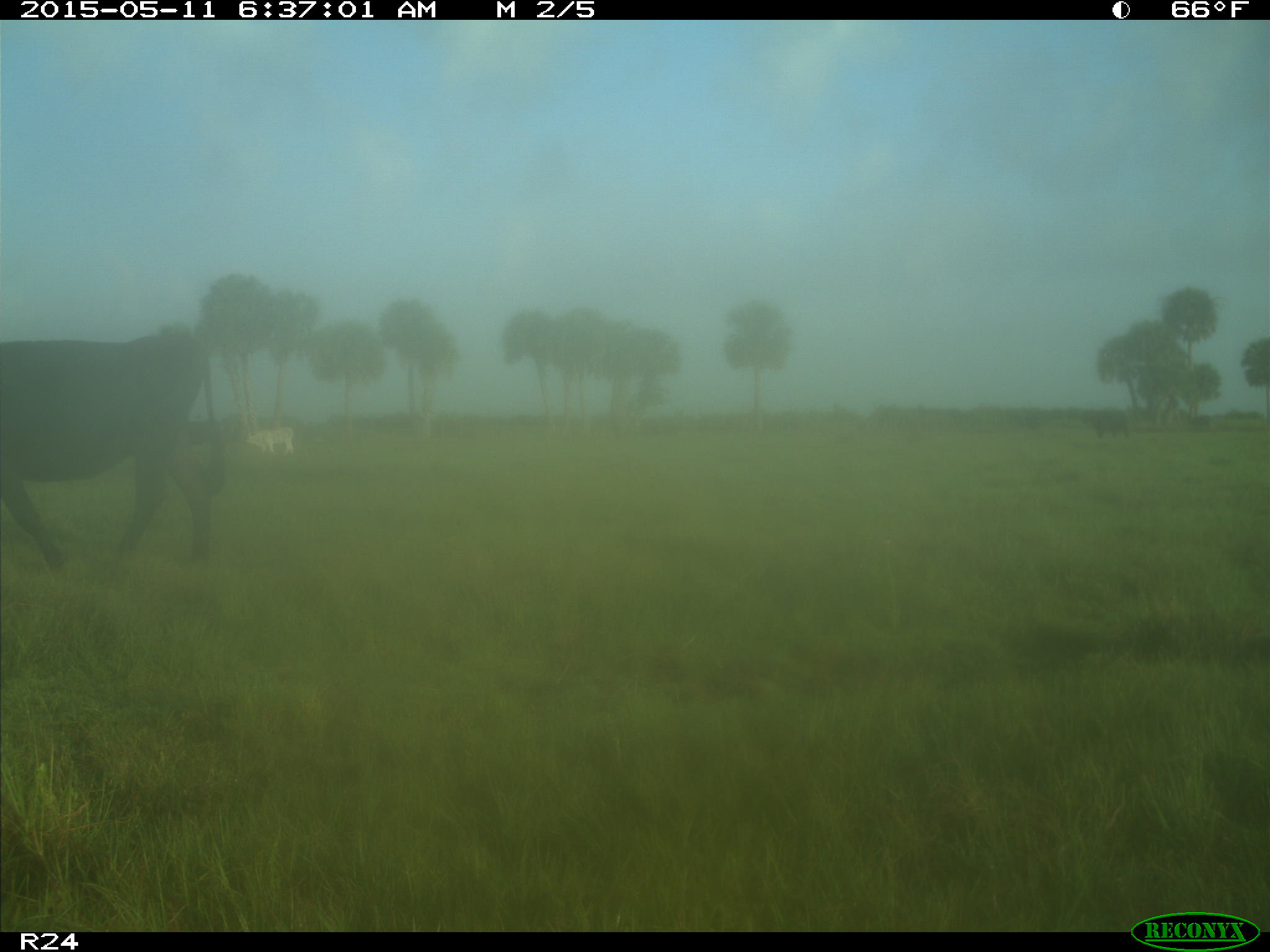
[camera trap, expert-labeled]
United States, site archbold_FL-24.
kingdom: Animalia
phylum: Chordata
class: Mammalia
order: Artiodactyla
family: Bovidae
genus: Bos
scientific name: Bos taurus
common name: domestic cow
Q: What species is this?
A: Bos taurus (domestic cow).